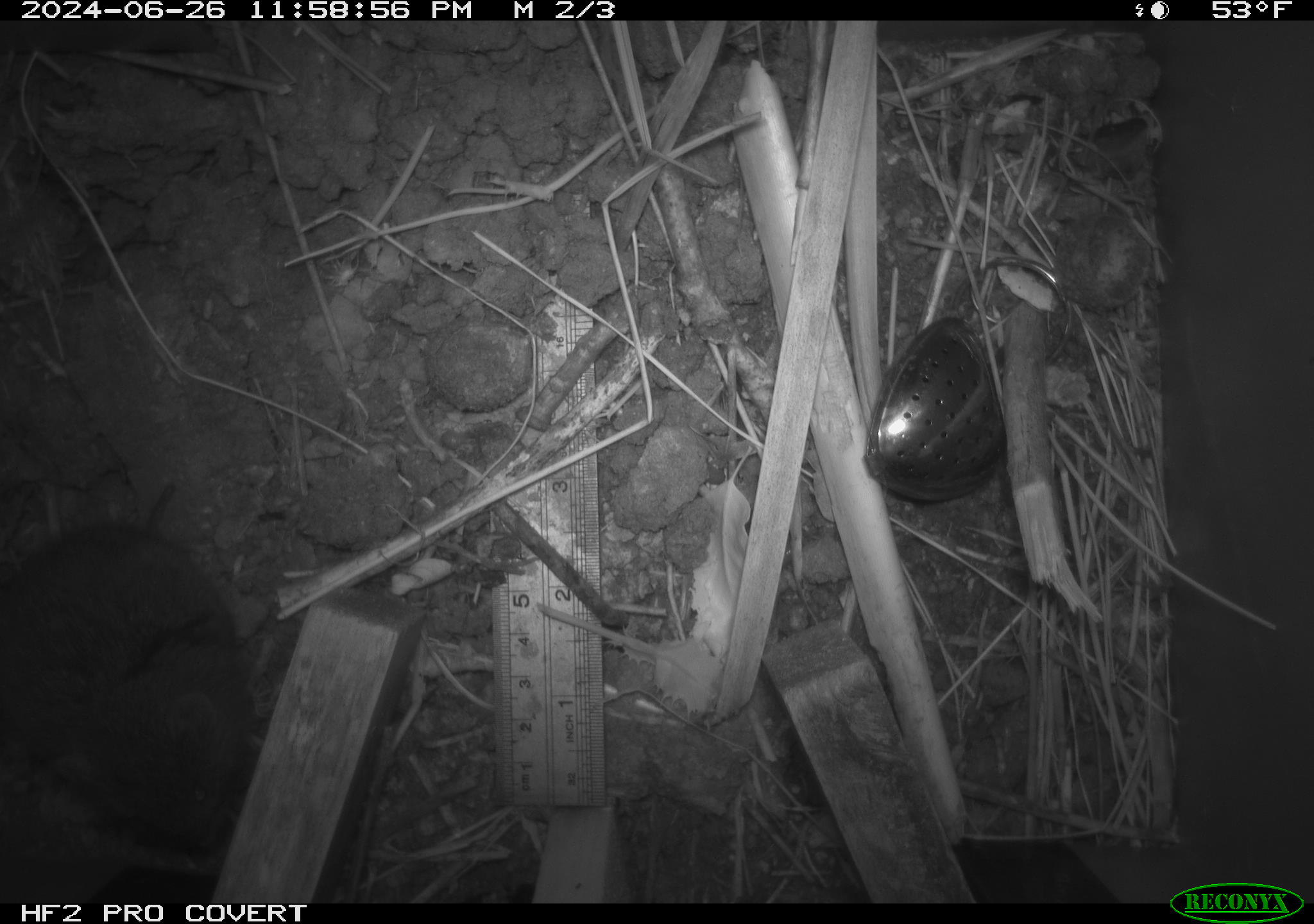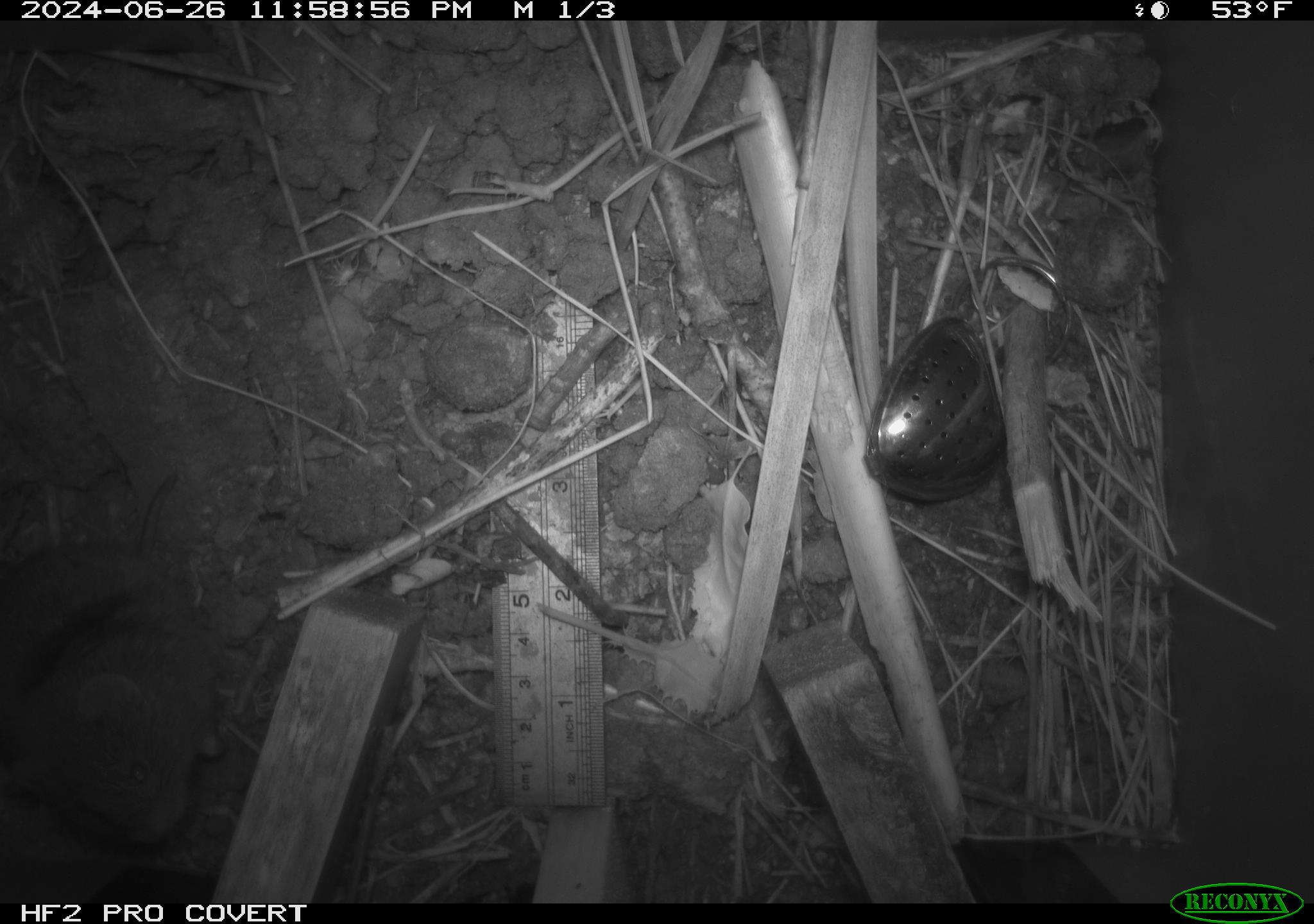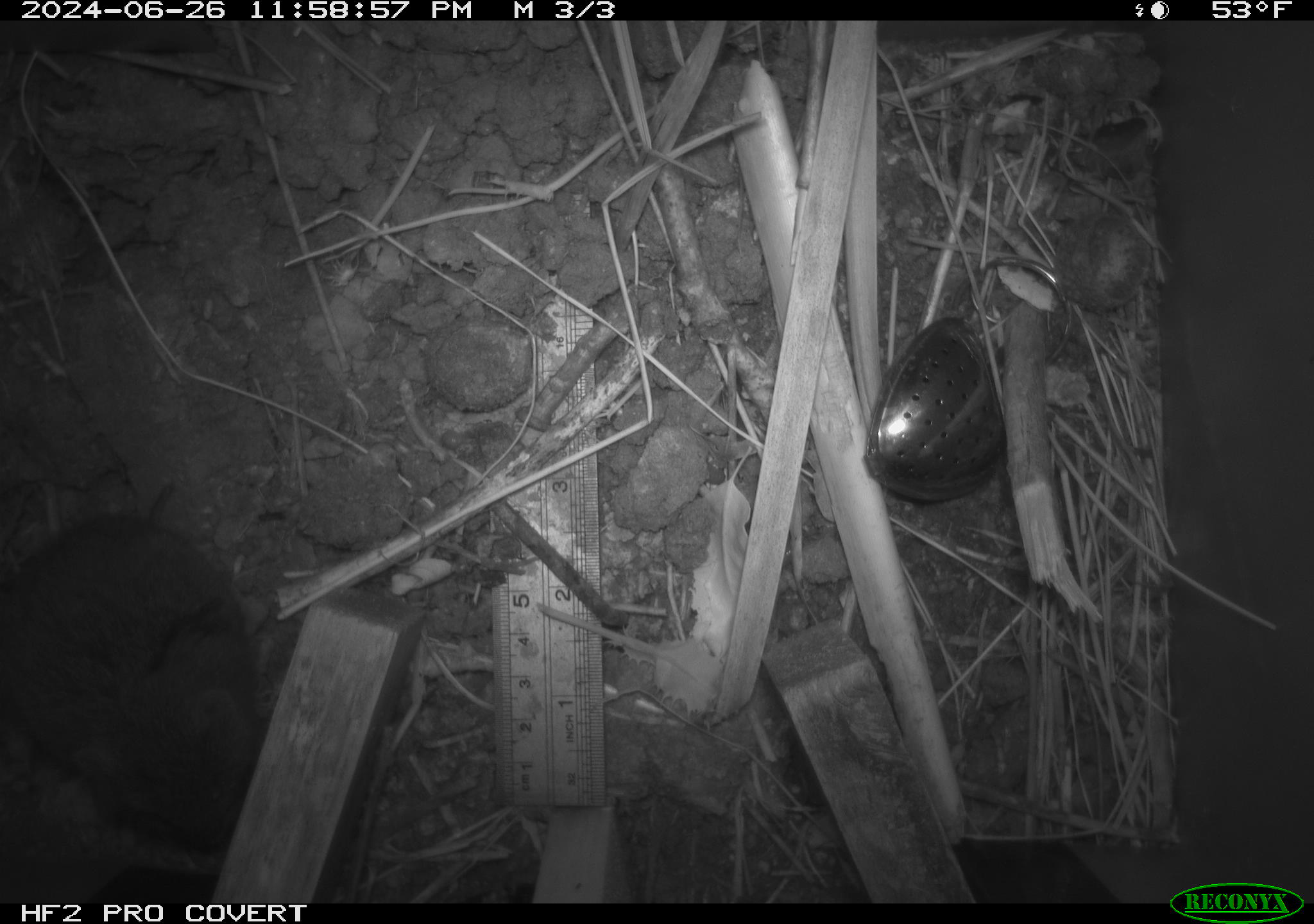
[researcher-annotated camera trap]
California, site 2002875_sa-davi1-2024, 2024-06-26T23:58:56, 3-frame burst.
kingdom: Animalia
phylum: Chordata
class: Mammalia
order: Rodentia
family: Cricetidae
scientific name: Arvicolinae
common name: voles, lemmings, and muskrats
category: arvicolinae subfamily